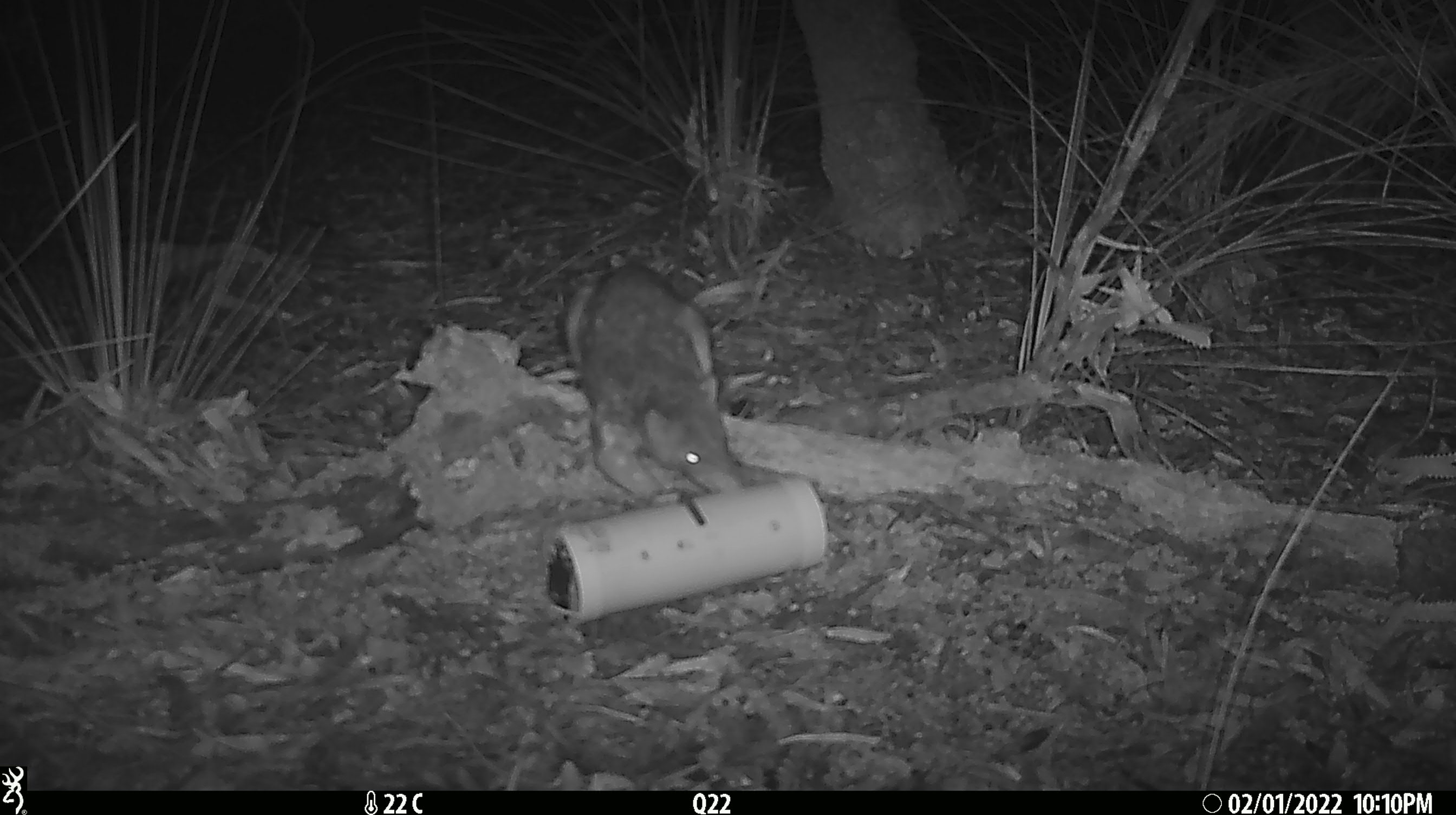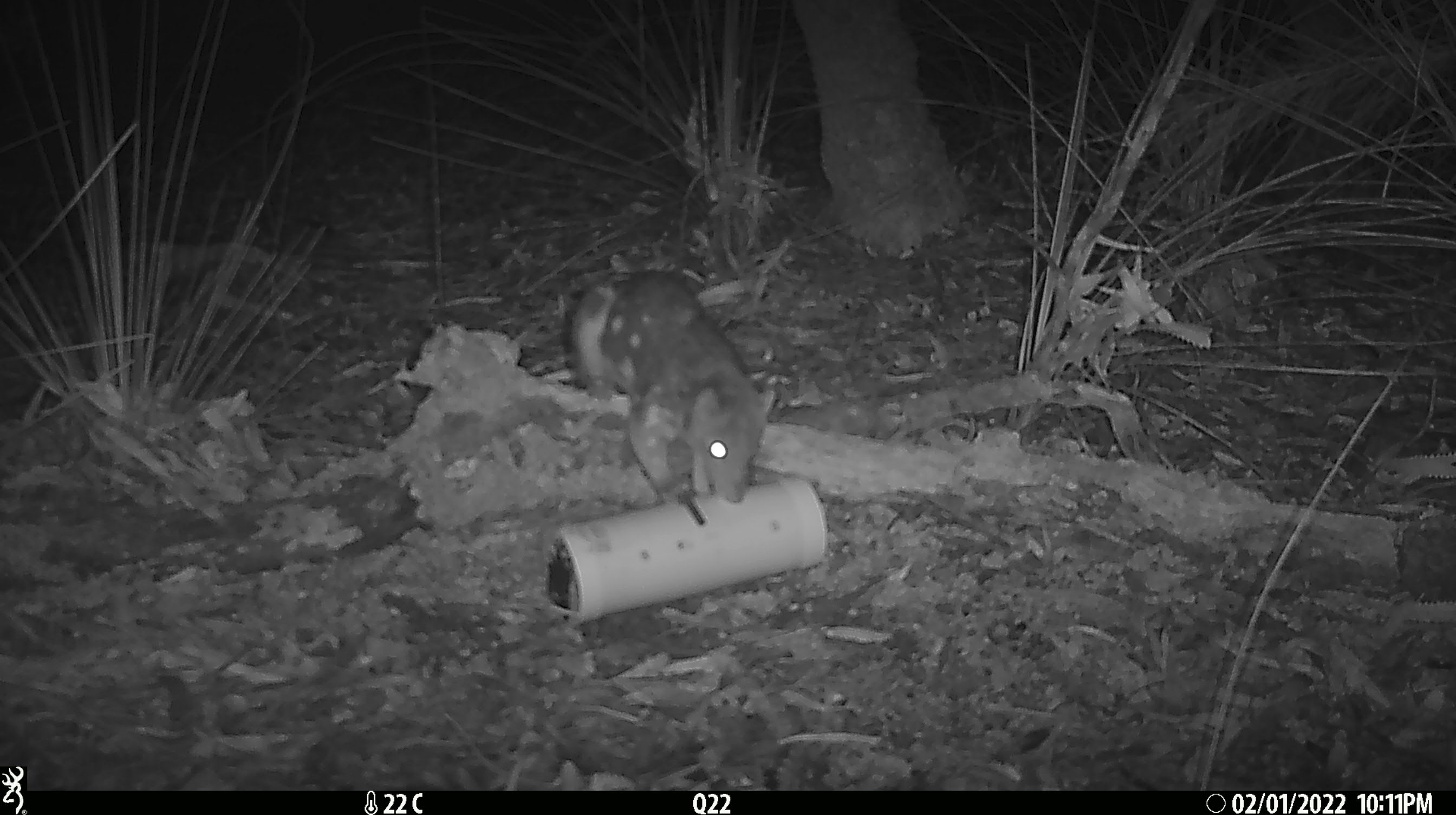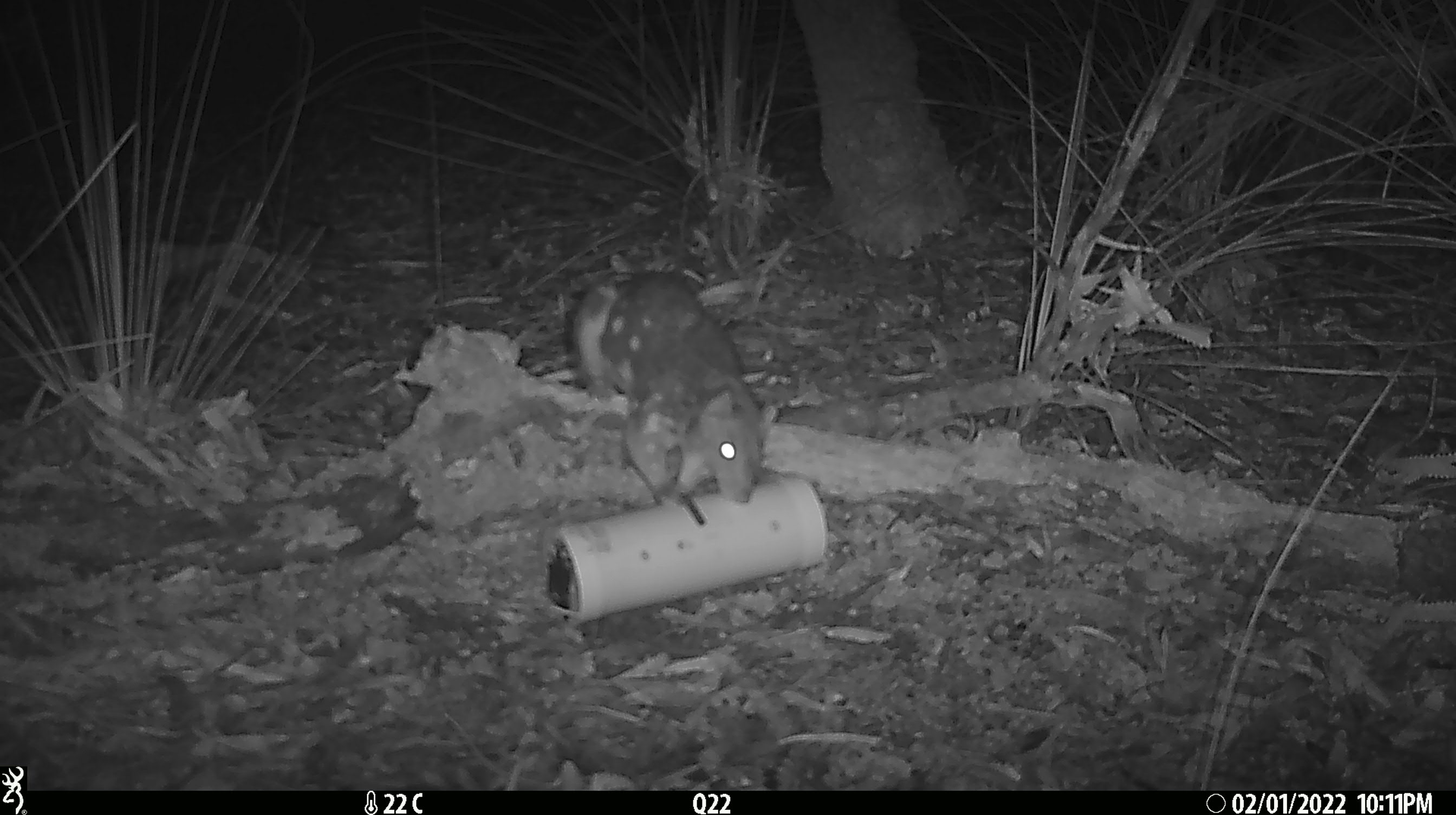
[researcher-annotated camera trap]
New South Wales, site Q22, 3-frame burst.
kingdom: Animalia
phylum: Chordata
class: Mammalia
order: Dasyuromorphia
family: Dasyuridae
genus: Dasyurus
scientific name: Dasyurus maculatus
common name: spotted-tailed quoll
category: quoll